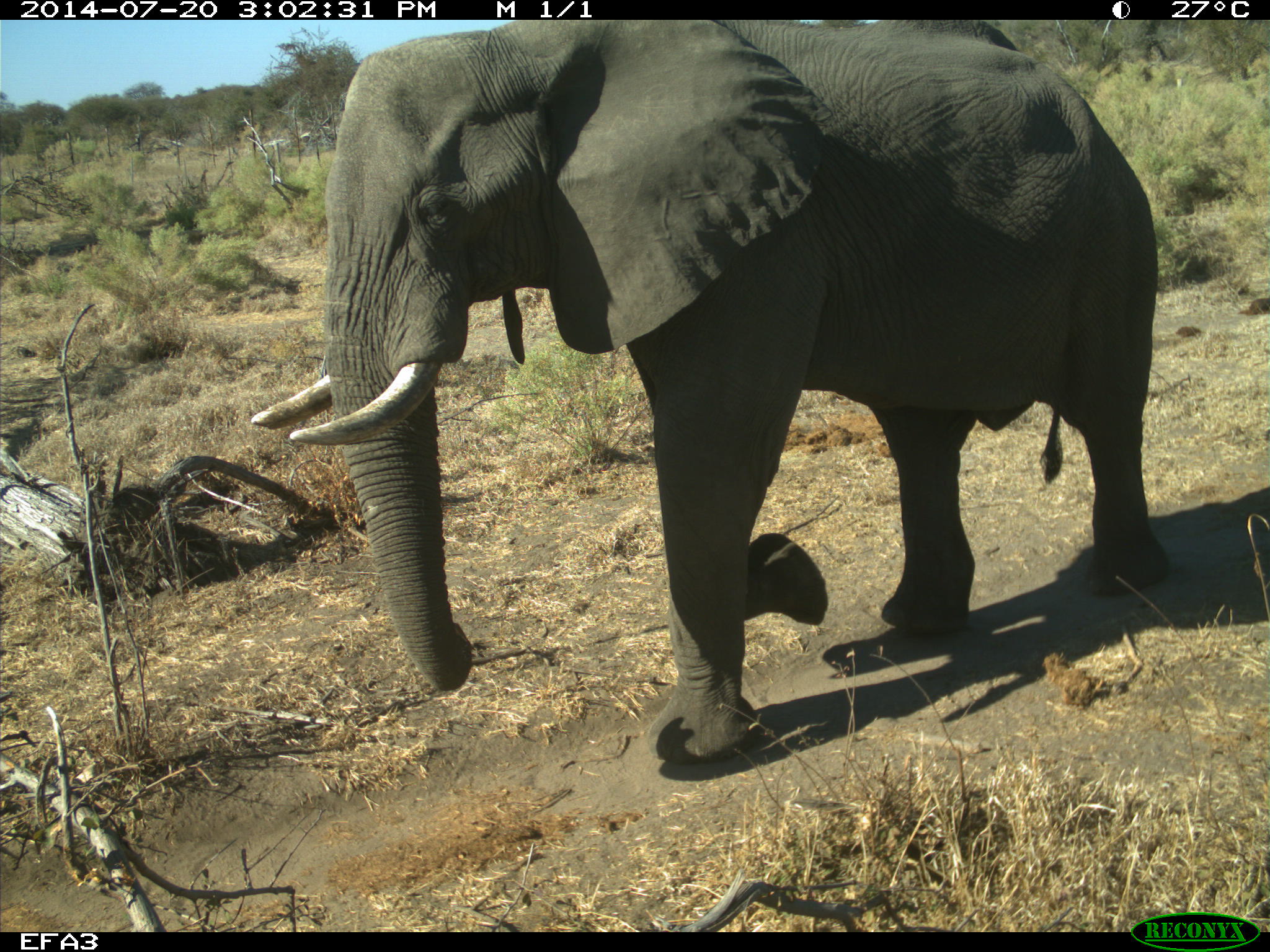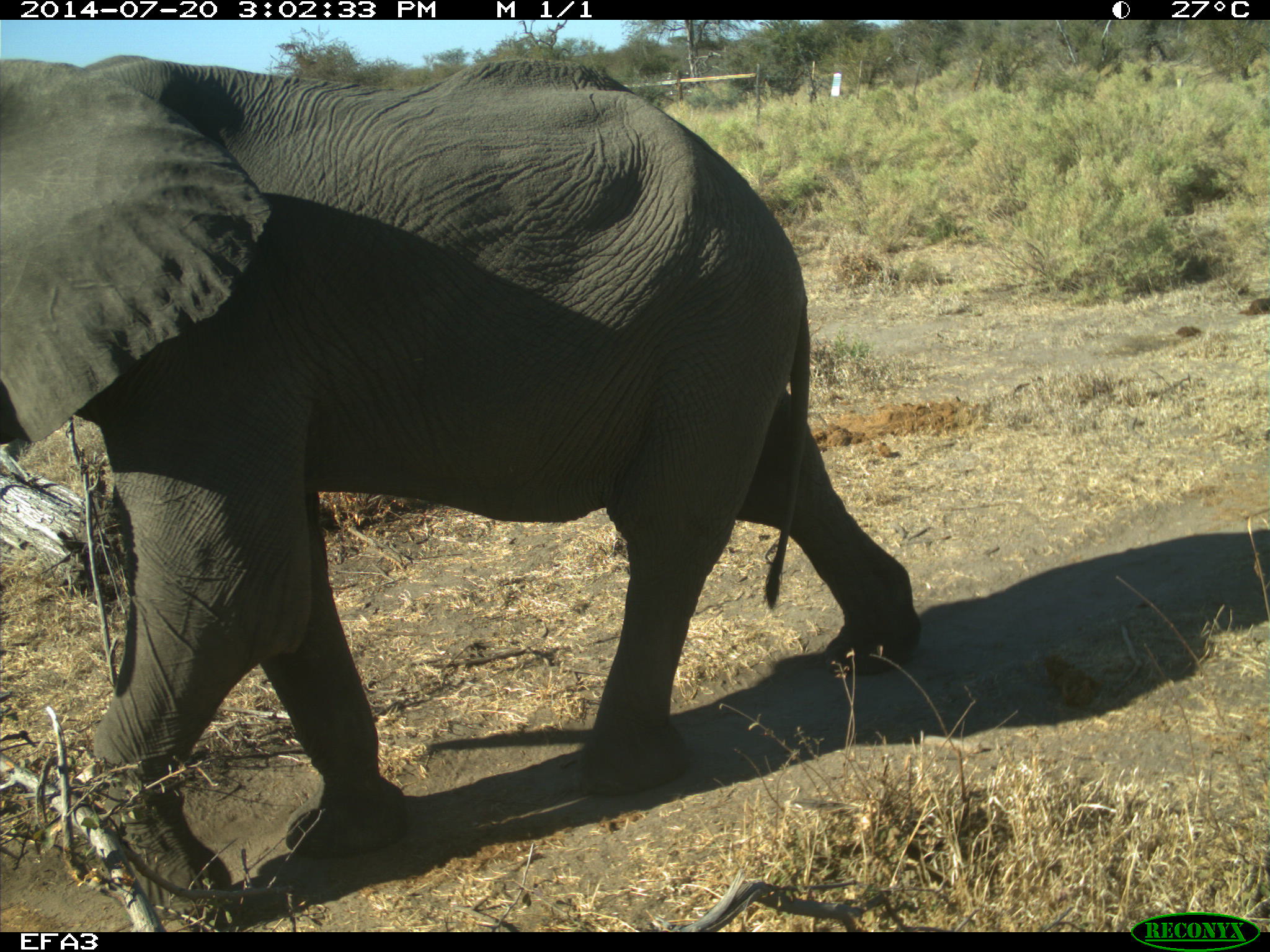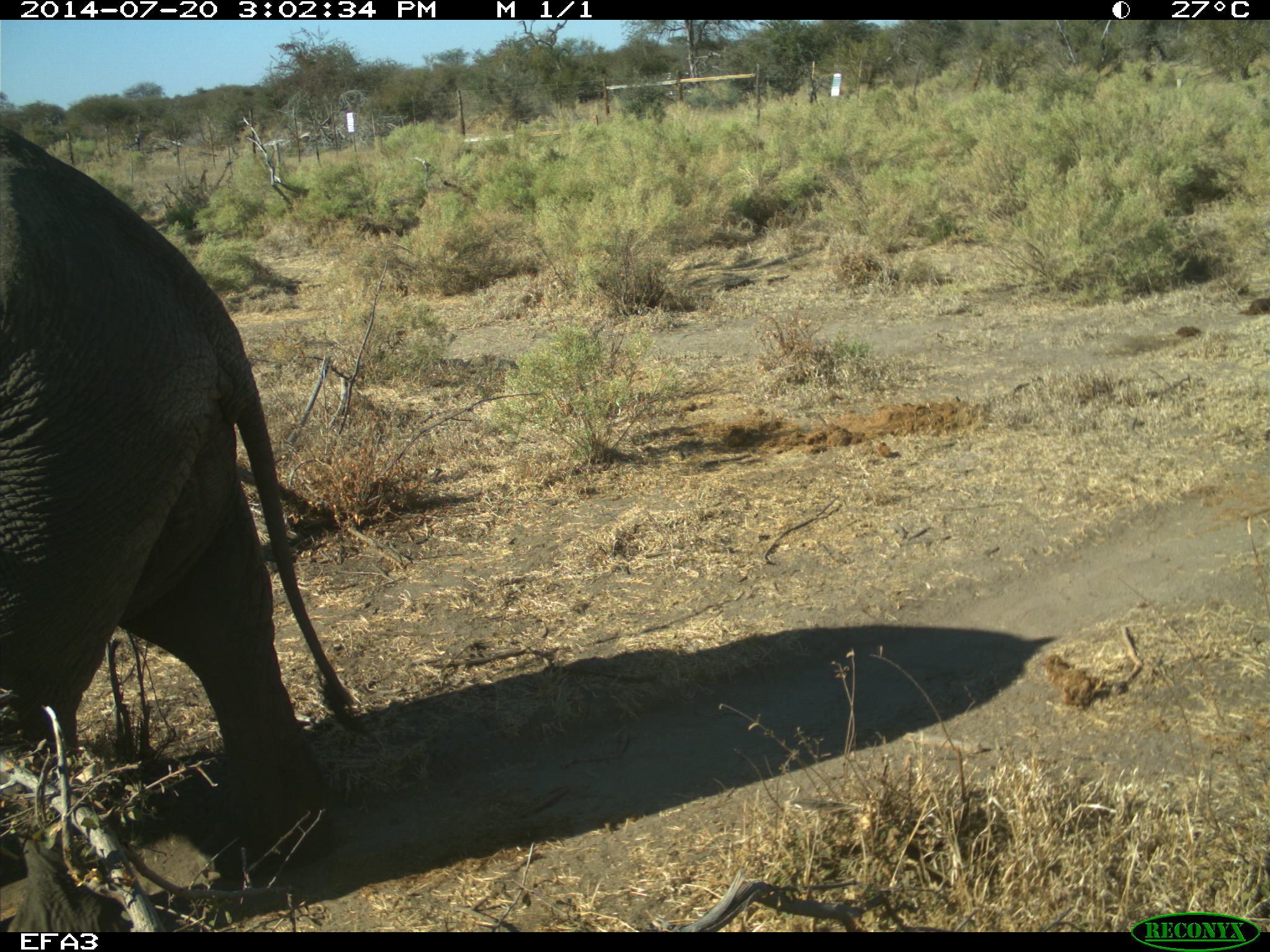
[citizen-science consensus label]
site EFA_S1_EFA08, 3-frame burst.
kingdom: Animalia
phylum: Chordata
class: Mammalia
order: Proboscidea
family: Elephantidae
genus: Loxodonta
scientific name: Loxodonta africana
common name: african bush elephant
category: elephant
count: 1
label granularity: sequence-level